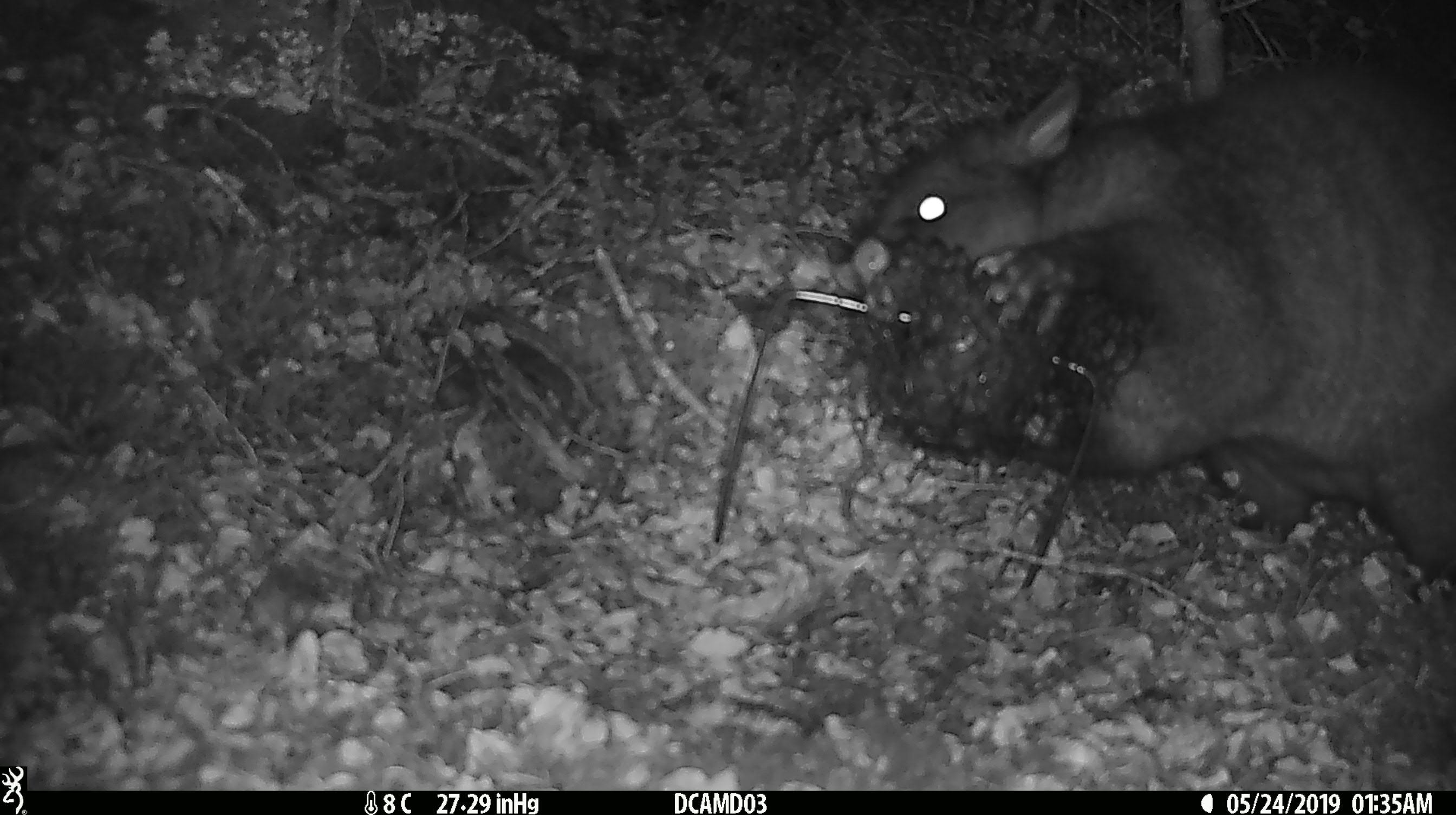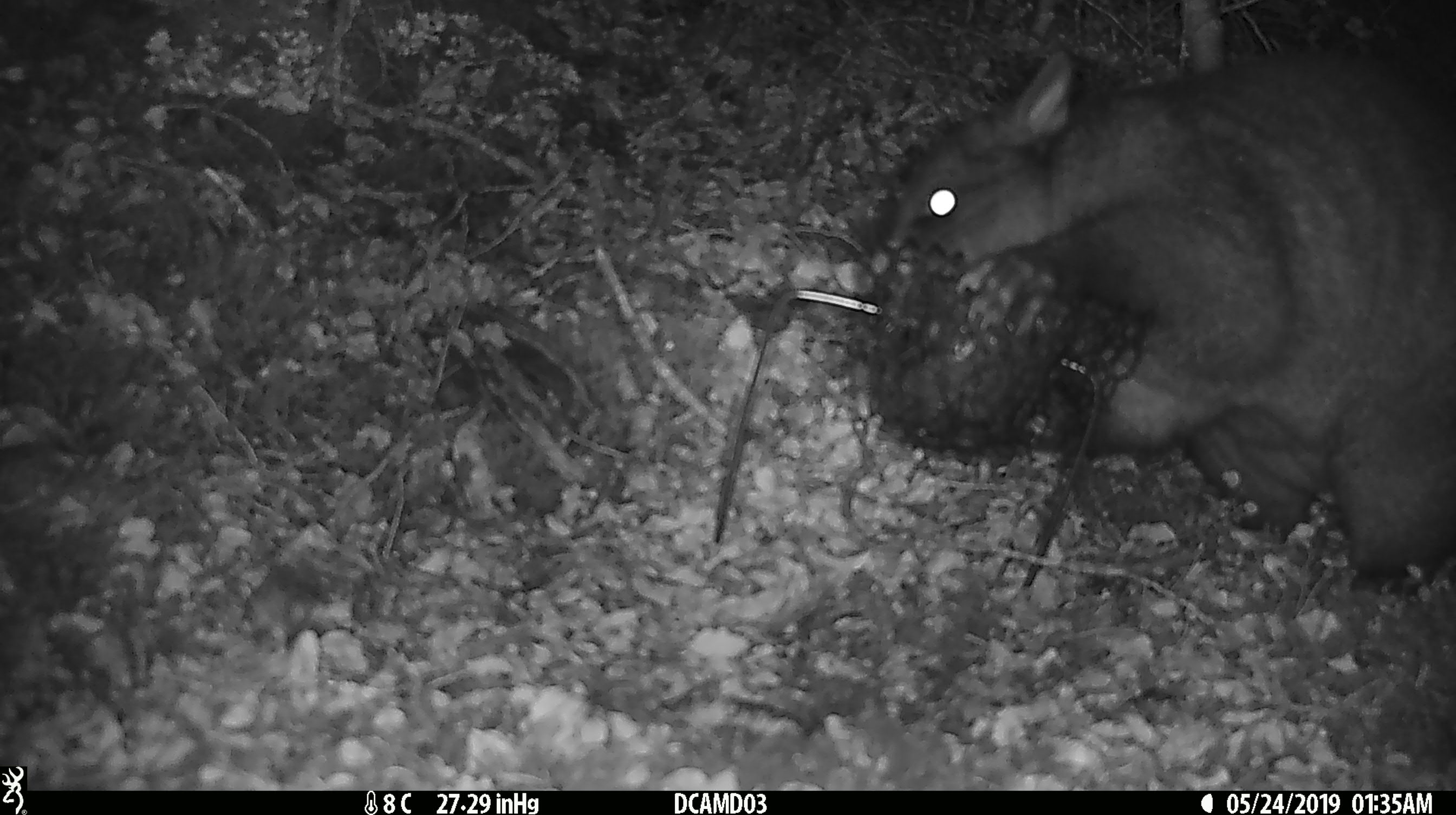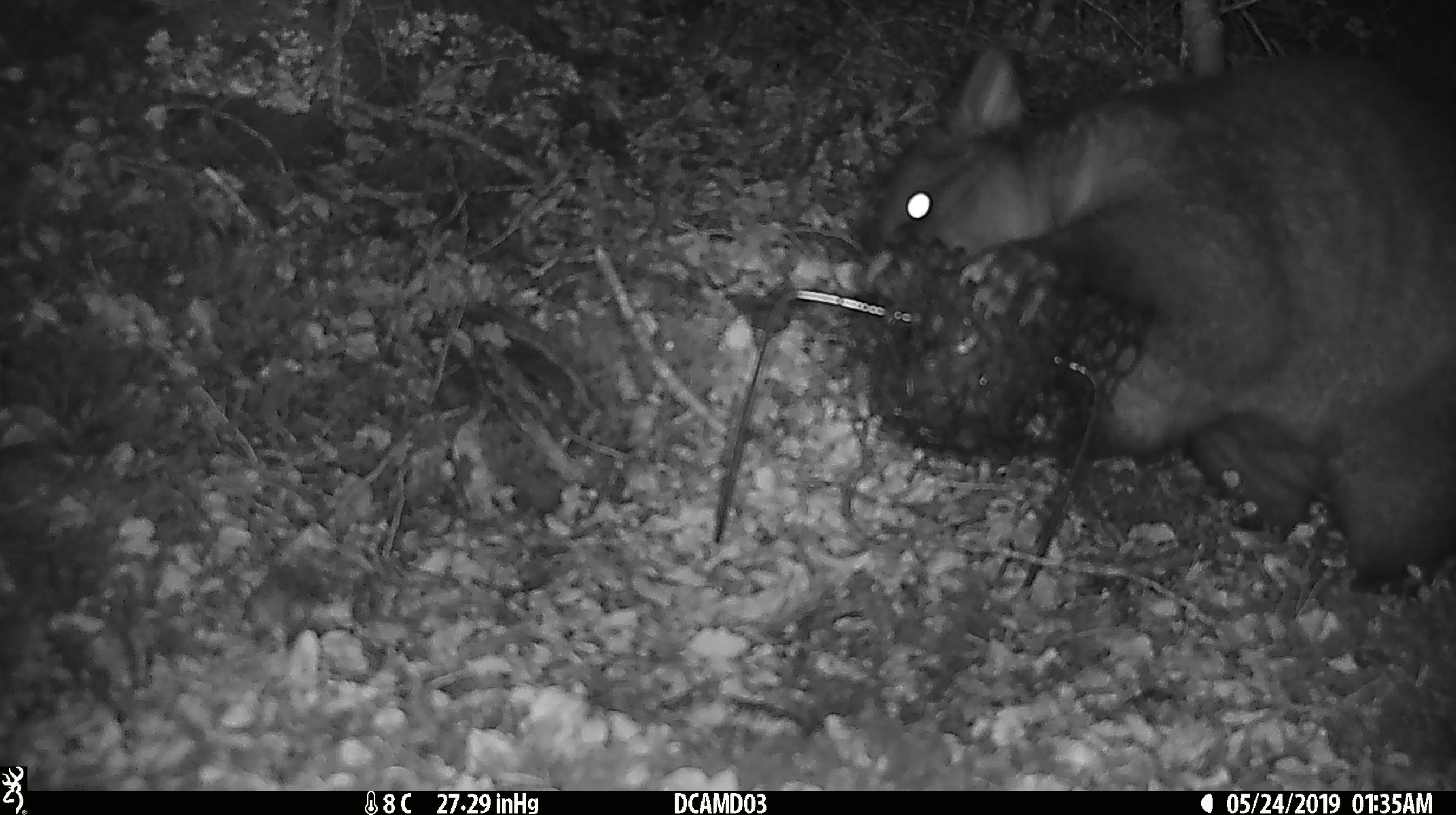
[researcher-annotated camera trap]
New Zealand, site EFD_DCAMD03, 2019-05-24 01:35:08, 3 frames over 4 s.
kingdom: Animalia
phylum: Chordata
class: Mammalia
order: Diprotodontia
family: Phalangeridae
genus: Trichosurus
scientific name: Trichosurus vulpecula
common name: common brushtail possum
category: possum